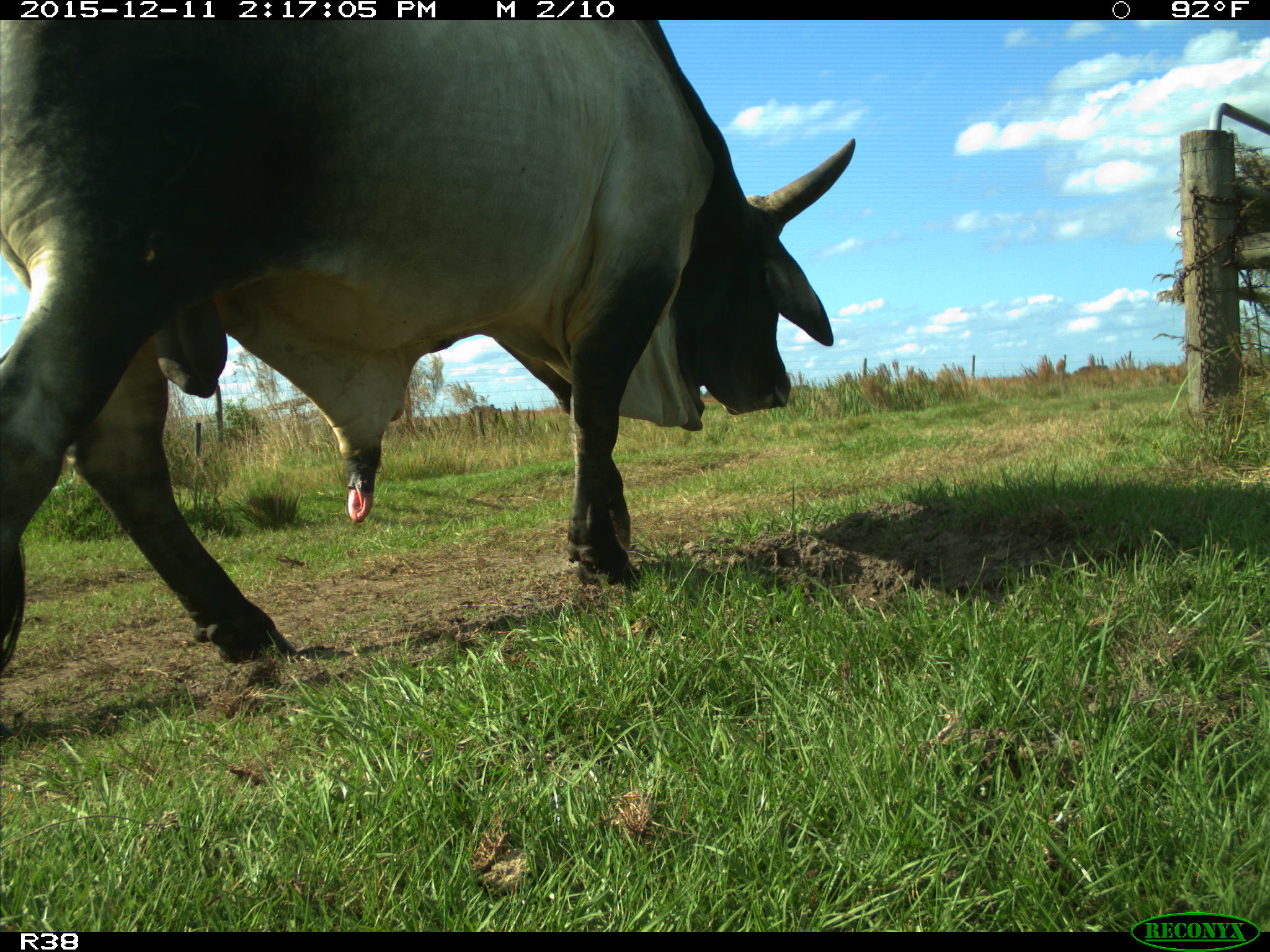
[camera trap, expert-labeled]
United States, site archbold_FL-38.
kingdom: Animalia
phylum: Chordata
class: Mammalia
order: Artiodactyla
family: Bovidae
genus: Bos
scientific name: Bos taurus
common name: domestic cow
Bos taurus (domestic cow).